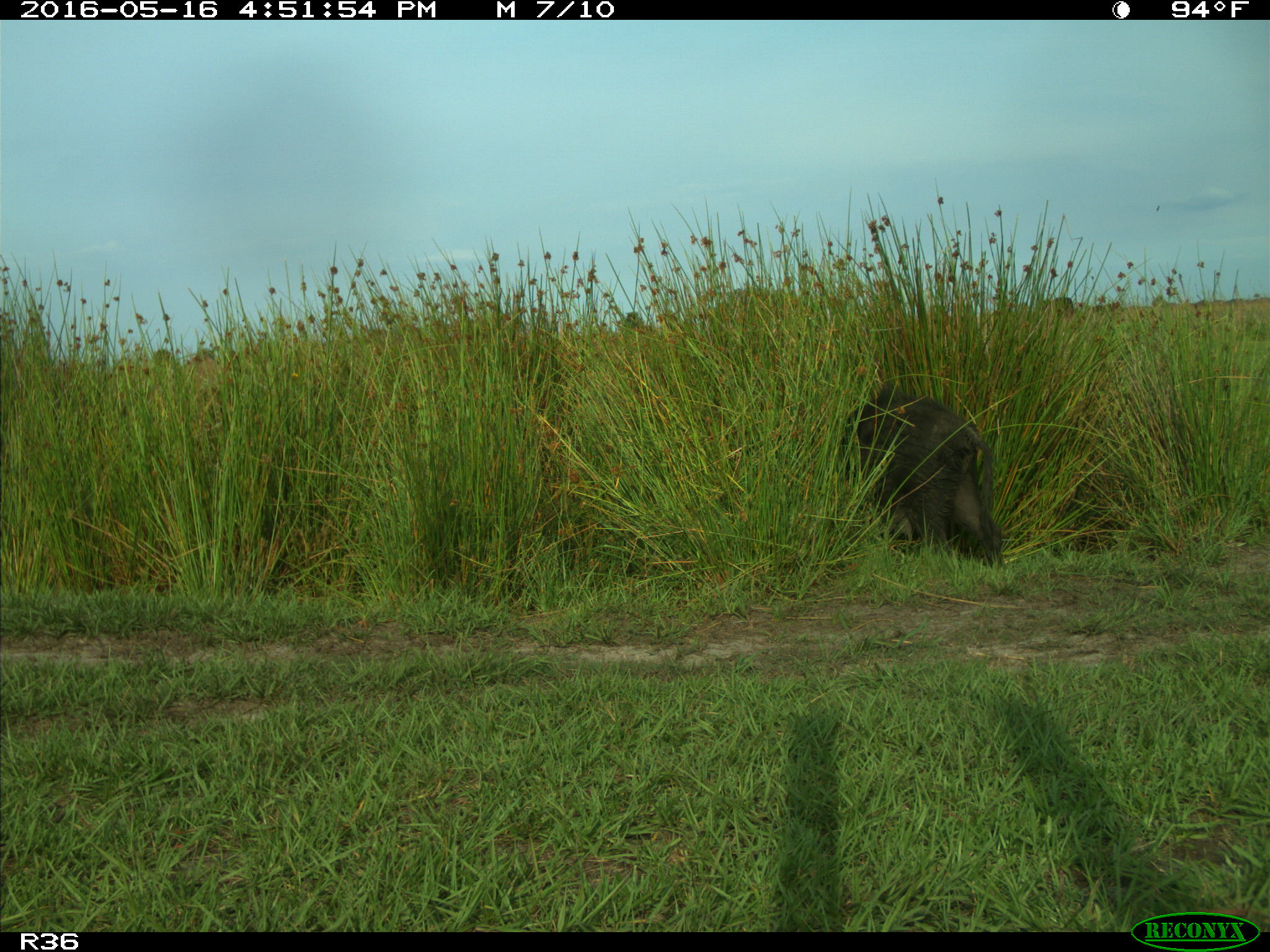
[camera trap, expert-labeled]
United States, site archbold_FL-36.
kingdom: Animalia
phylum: Chordata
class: Mammalia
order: Artiodactyla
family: Suidae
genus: Sus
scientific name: Sus scrofa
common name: wild boar